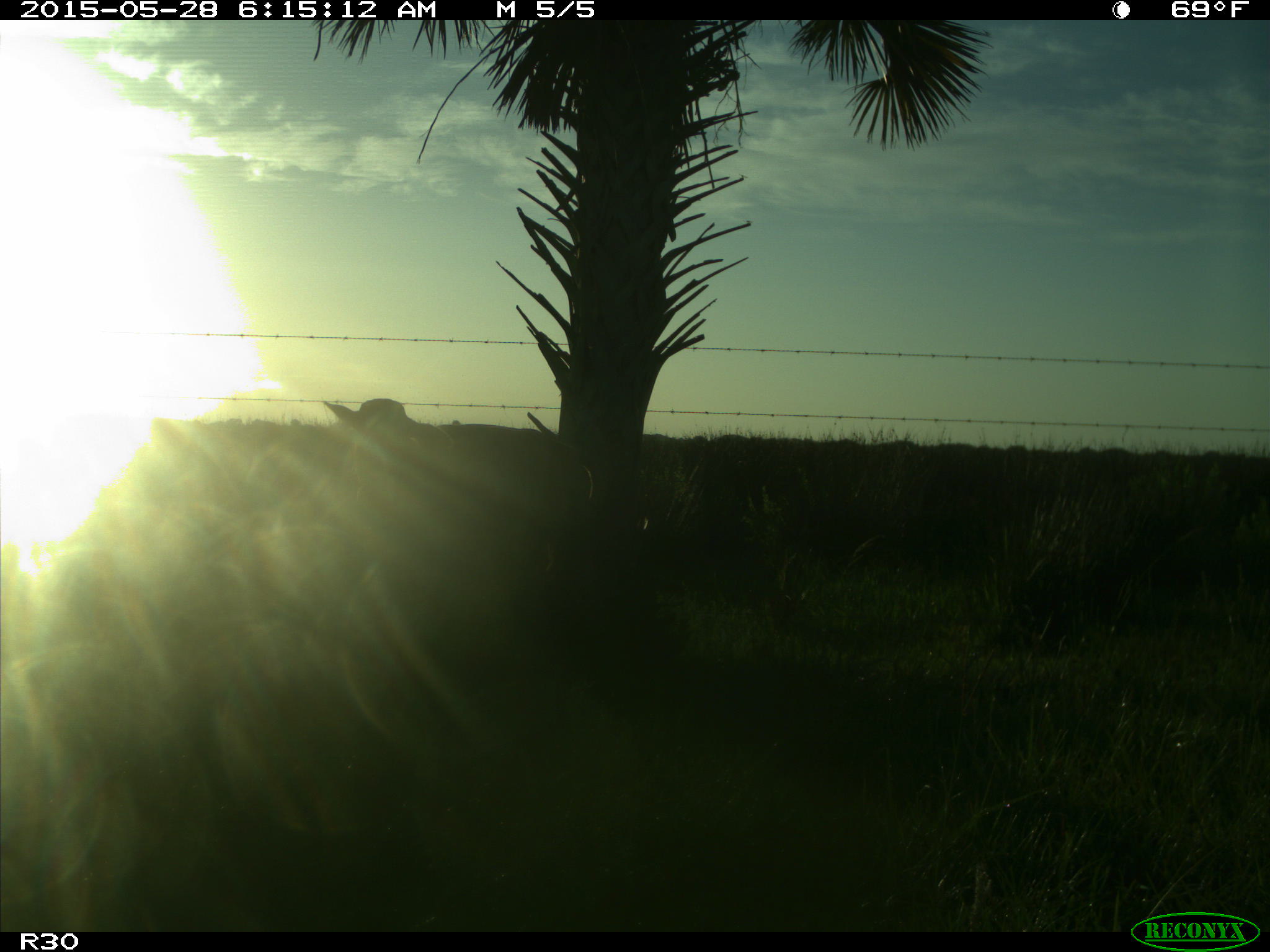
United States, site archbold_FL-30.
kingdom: Animalia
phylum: Chordata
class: Mammalia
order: Artiodactyla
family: Bovidae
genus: Bos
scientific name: Bos taurus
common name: domestic cow